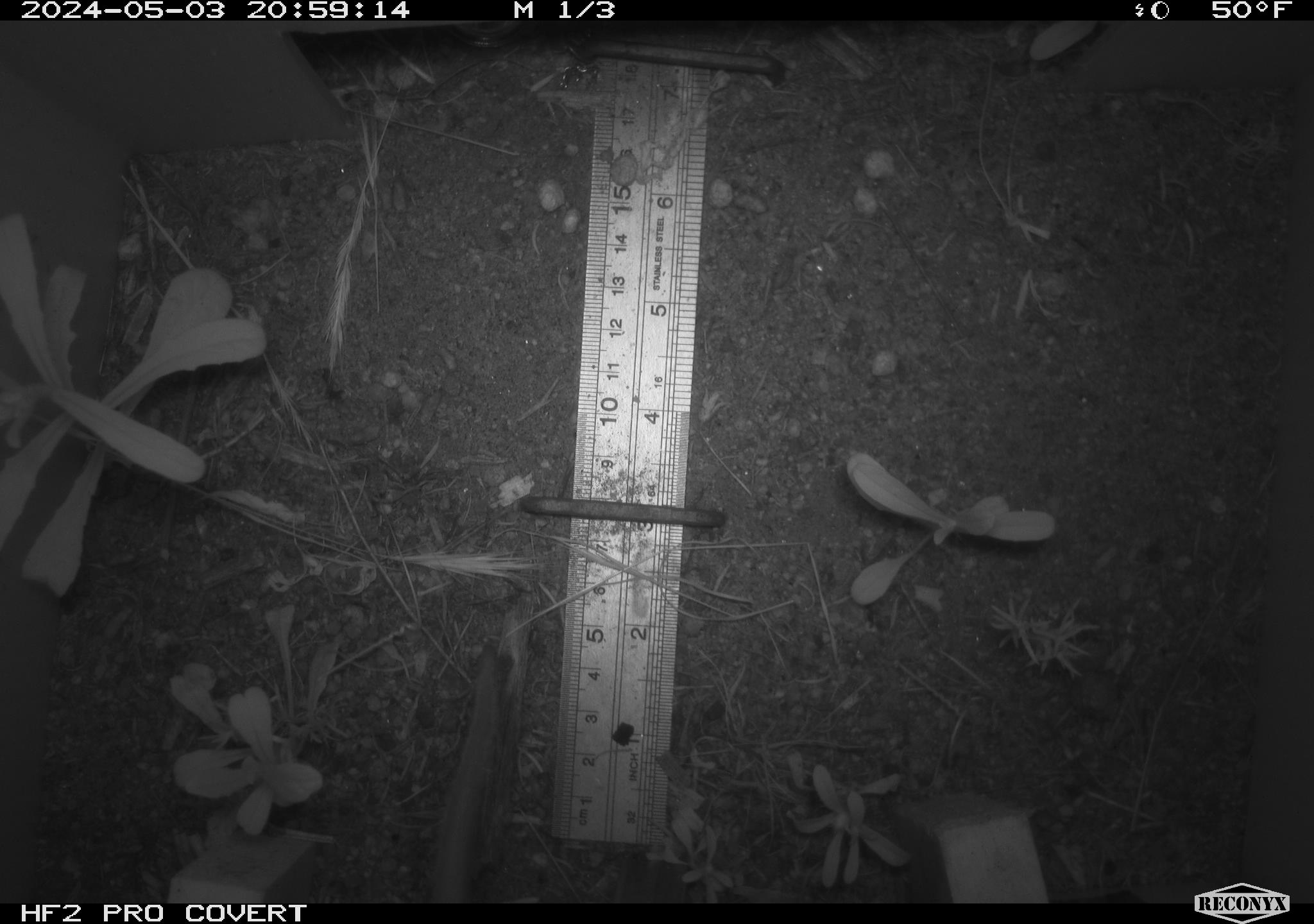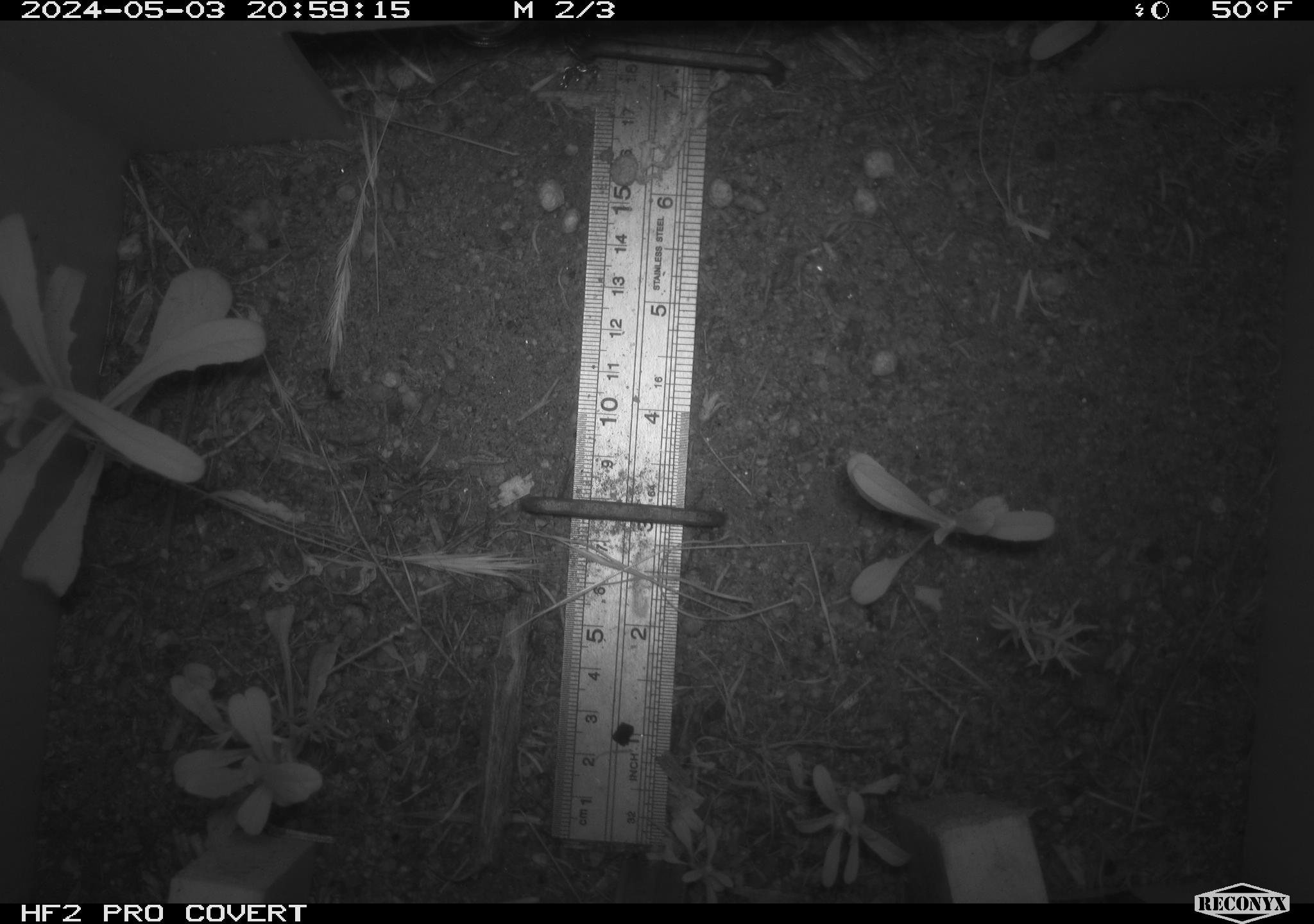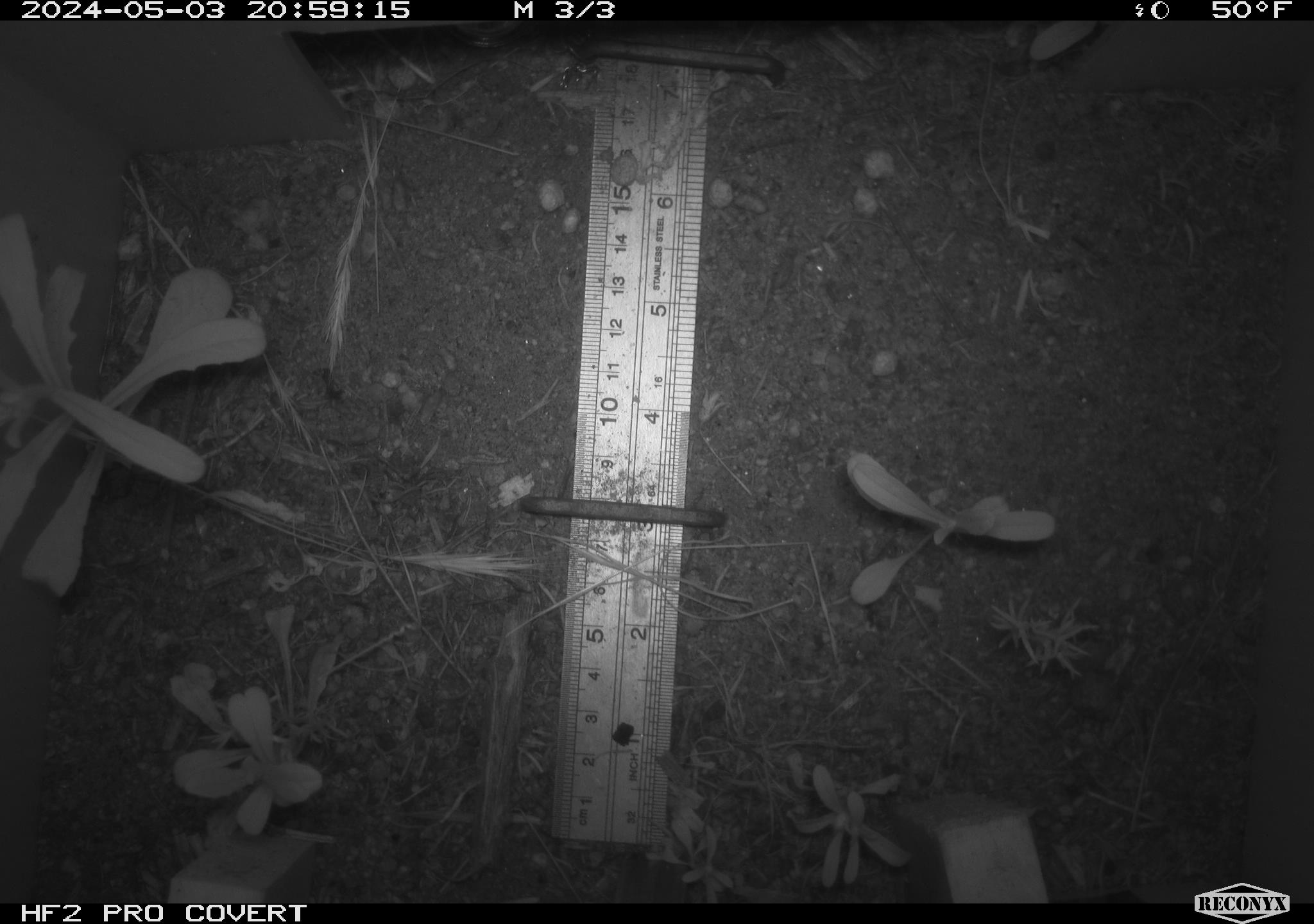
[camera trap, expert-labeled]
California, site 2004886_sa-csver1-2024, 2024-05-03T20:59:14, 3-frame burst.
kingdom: Animalia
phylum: Chordata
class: Mammalia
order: Rodentia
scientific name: Rodentia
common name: rodent